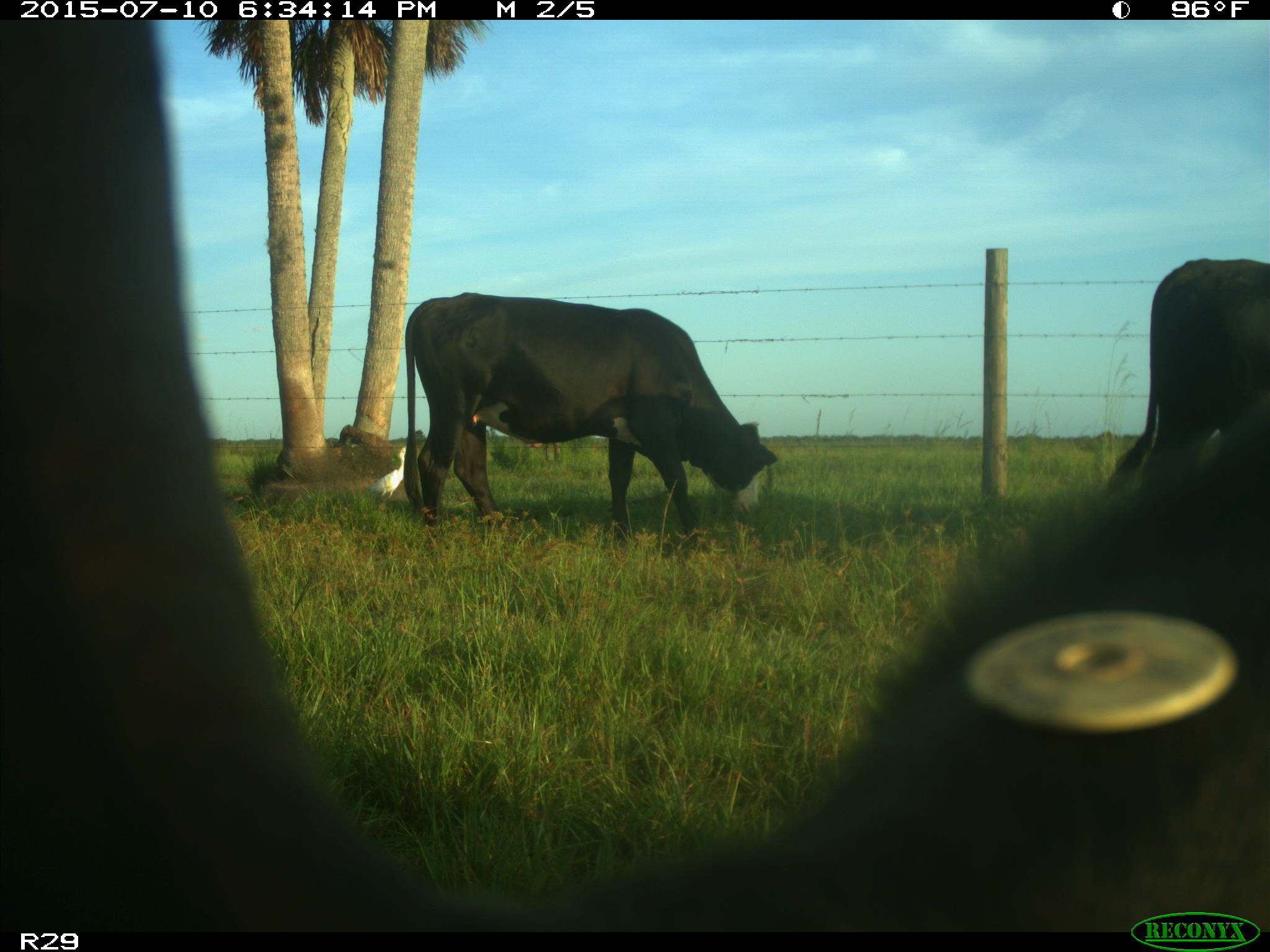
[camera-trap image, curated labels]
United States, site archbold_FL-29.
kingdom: Animalia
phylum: Chordata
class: Mammalia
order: Artiodactyla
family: Bovidae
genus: Bos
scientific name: Bos taurus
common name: domestic cow